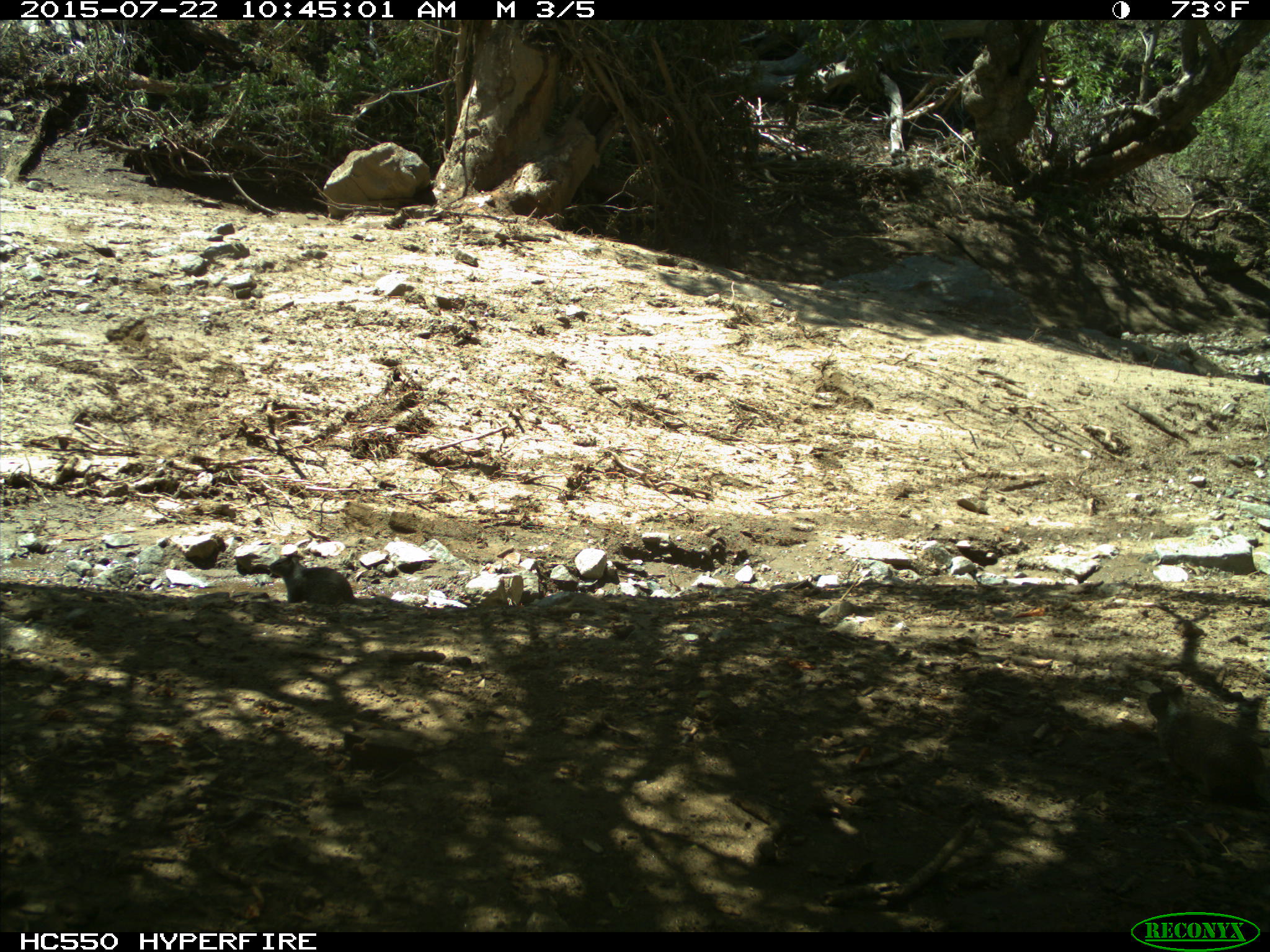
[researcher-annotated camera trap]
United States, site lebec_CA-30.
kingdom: Animalia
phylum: Chordata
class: Mammalia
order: Rodentia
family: Sciuridae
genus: Otospermophilus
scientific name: Otospermophilus beecheyi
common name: california ground squirrel